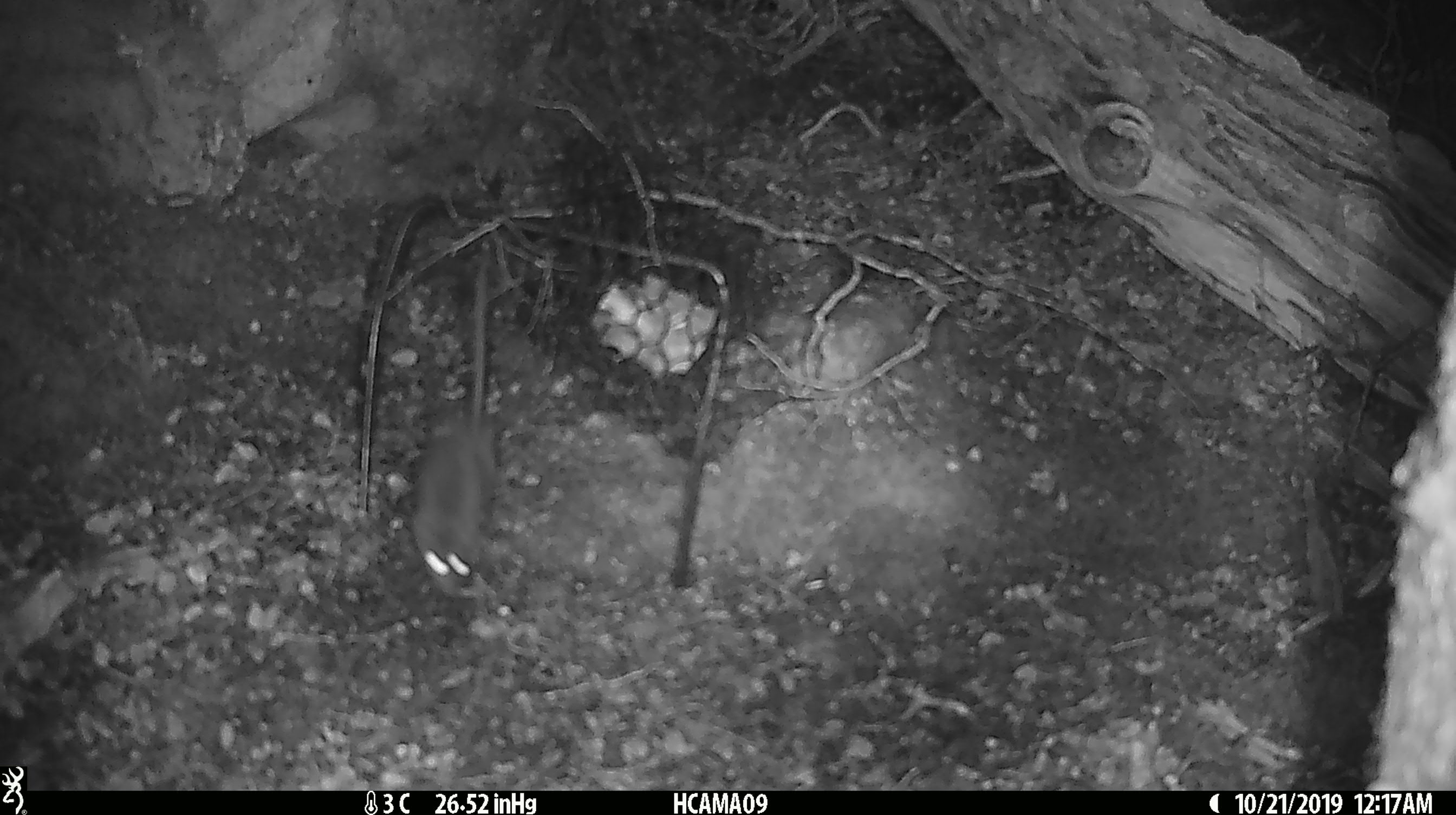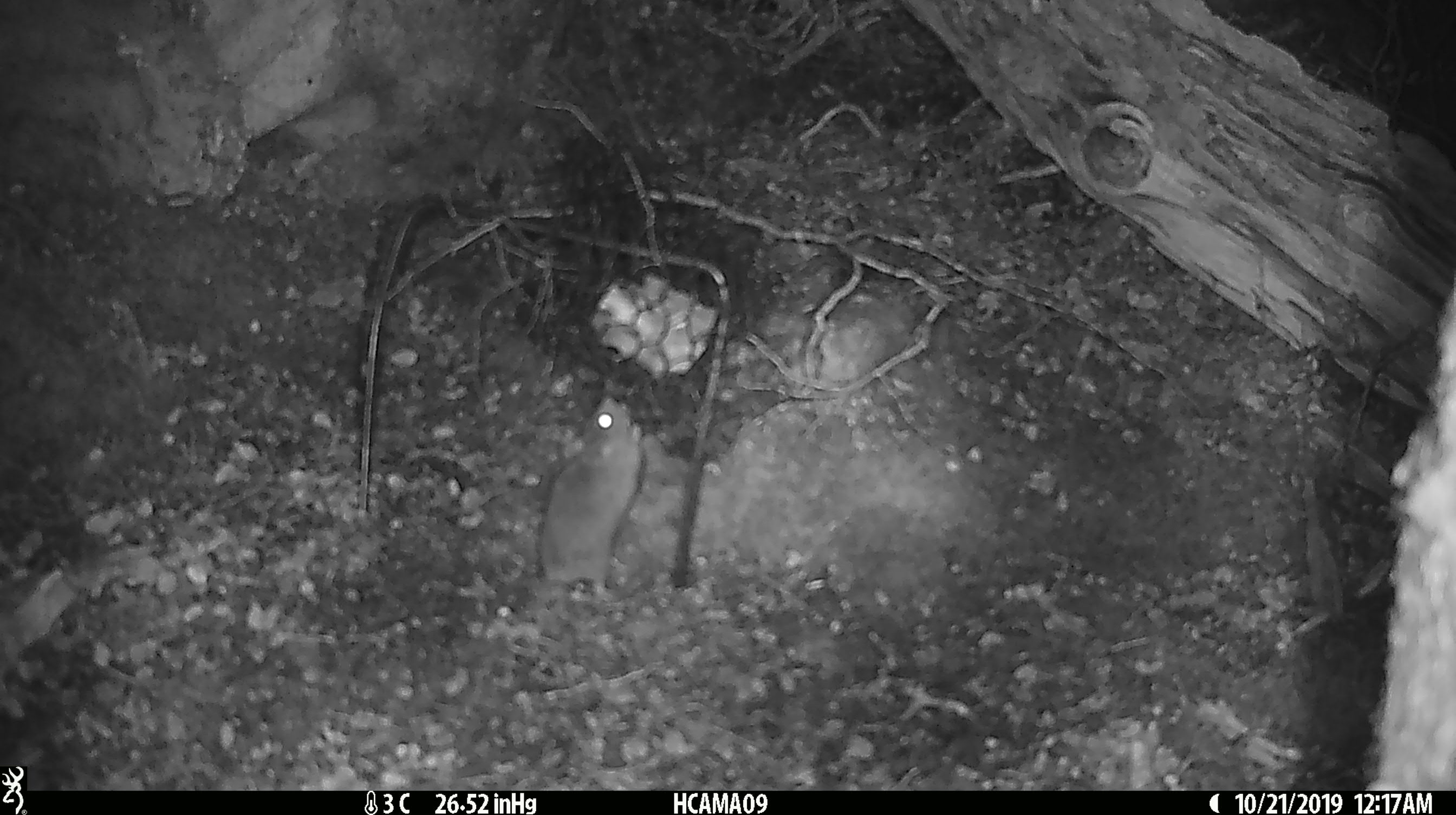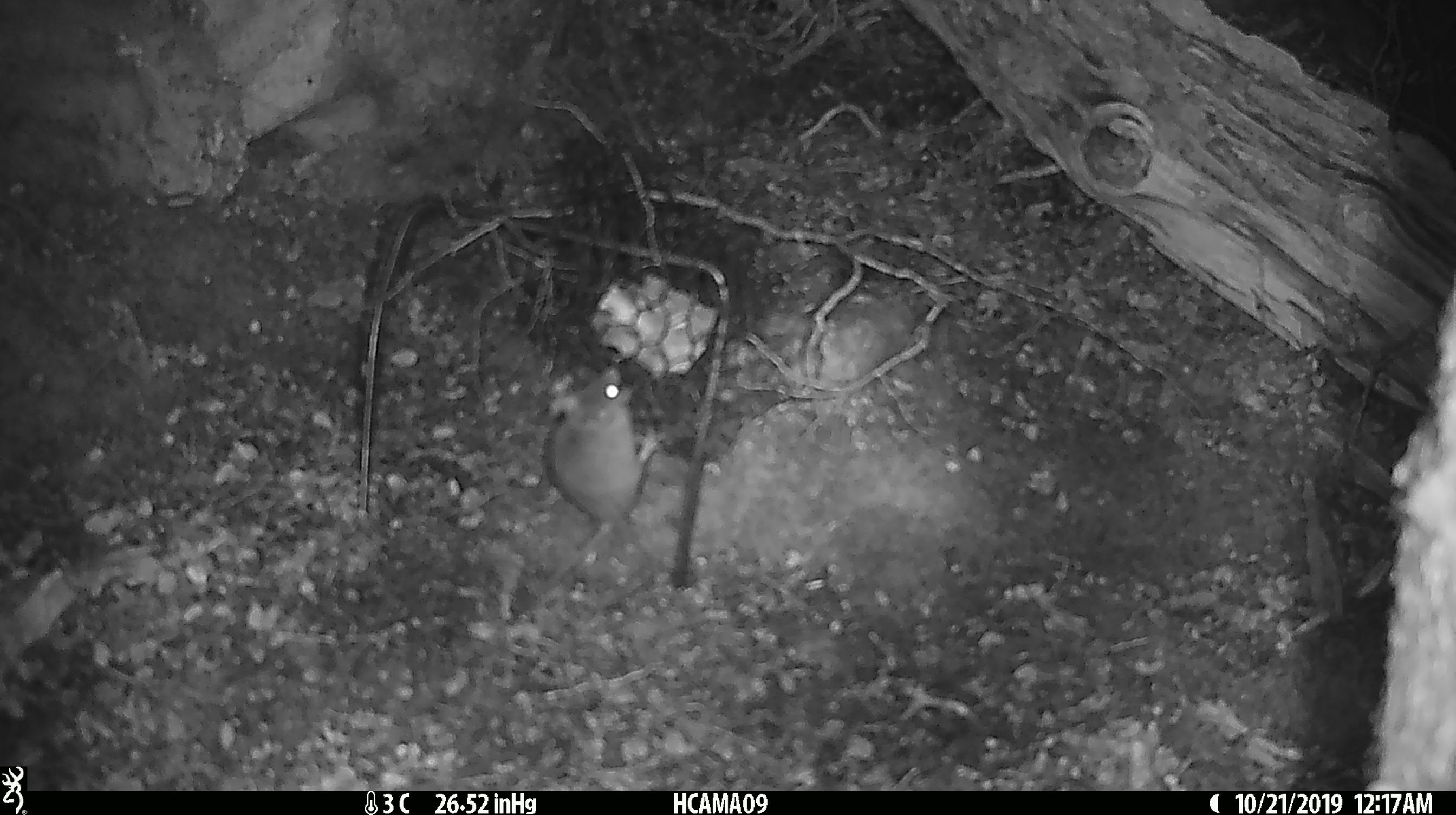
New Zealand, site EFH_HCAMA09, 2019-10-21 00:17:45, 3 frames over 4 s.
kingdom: Animalia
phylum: Chordata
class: Mammalia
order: Rodentia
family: Muridae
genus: Mus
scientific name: Mus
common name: mouse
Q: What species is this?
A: Mouse (Mus).